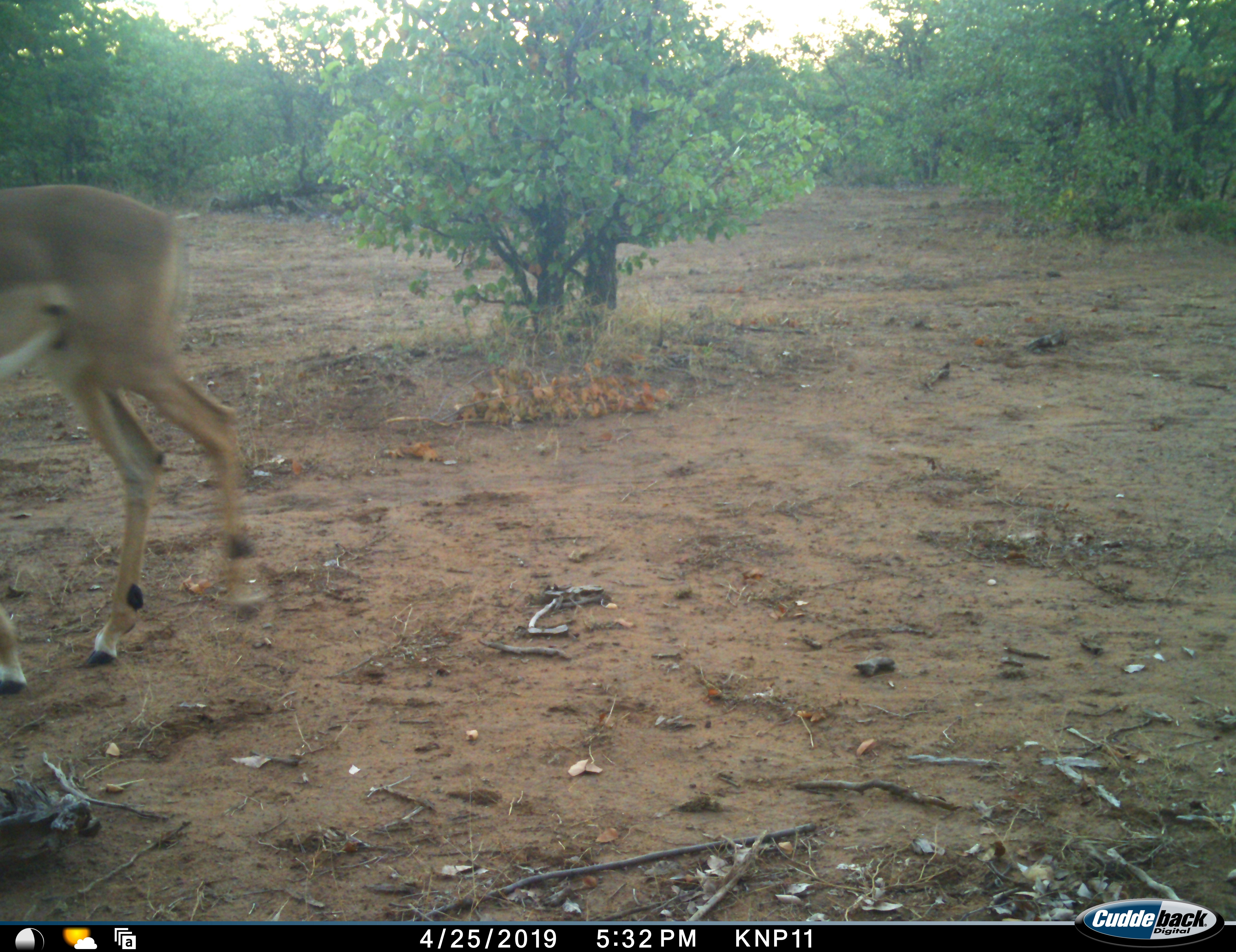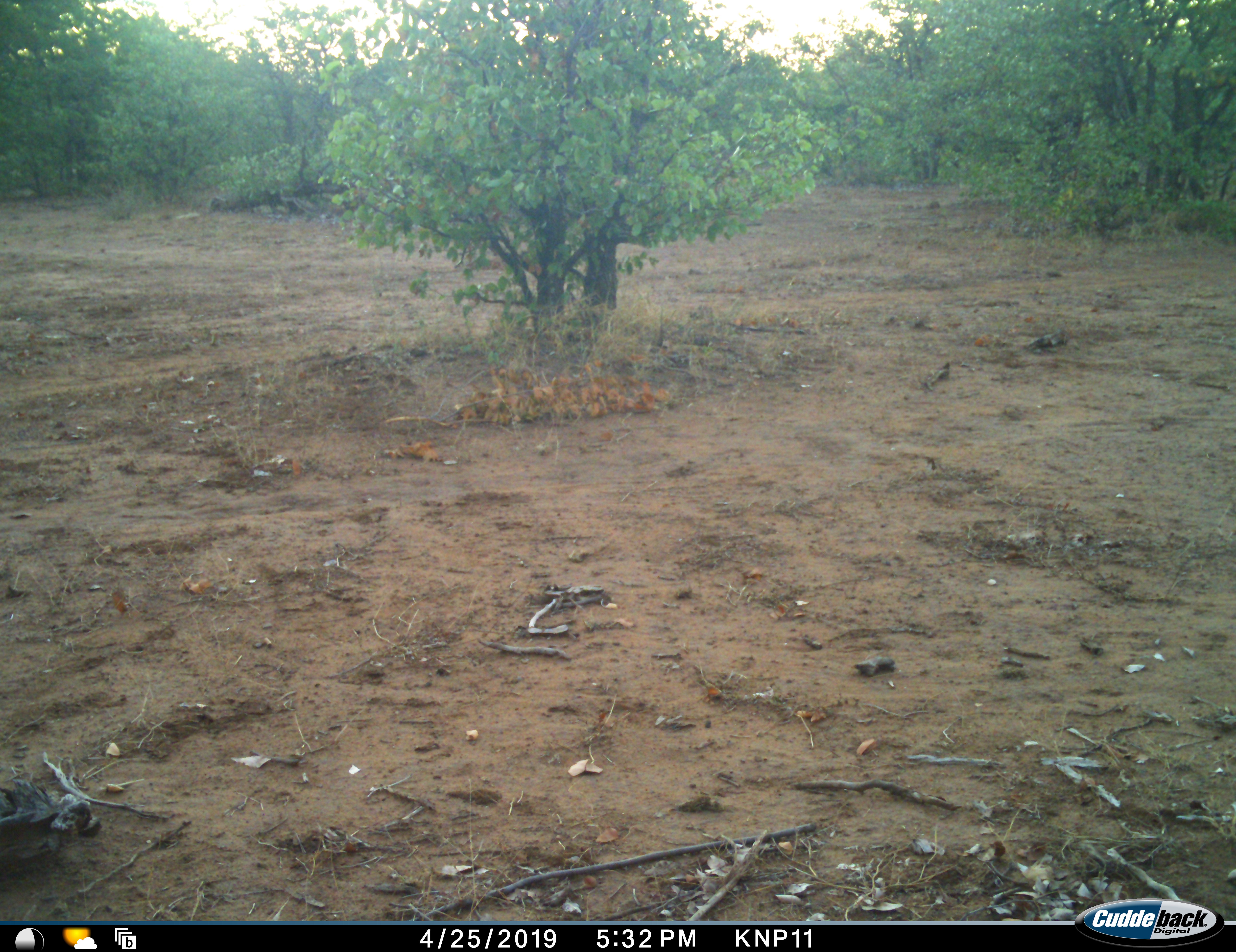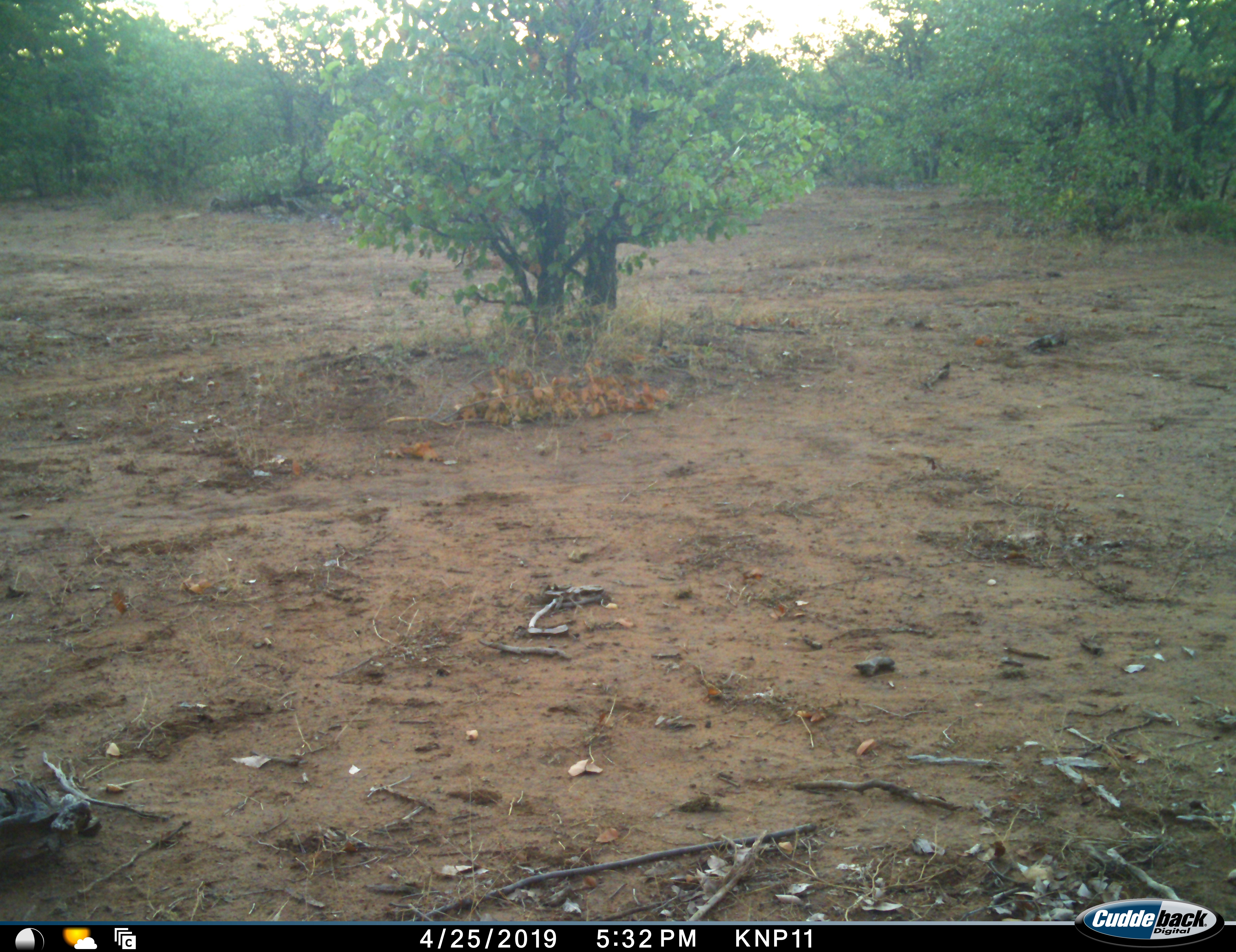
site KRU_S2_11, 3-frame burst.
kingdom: Animalia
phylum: Chordata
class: Mammalia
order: Artiodactyla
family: Bovidae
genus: Aepyceros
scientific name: Aepyceros melampus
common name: impala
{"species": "impala (Aepyceros melampus)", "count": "1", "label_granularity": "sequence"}